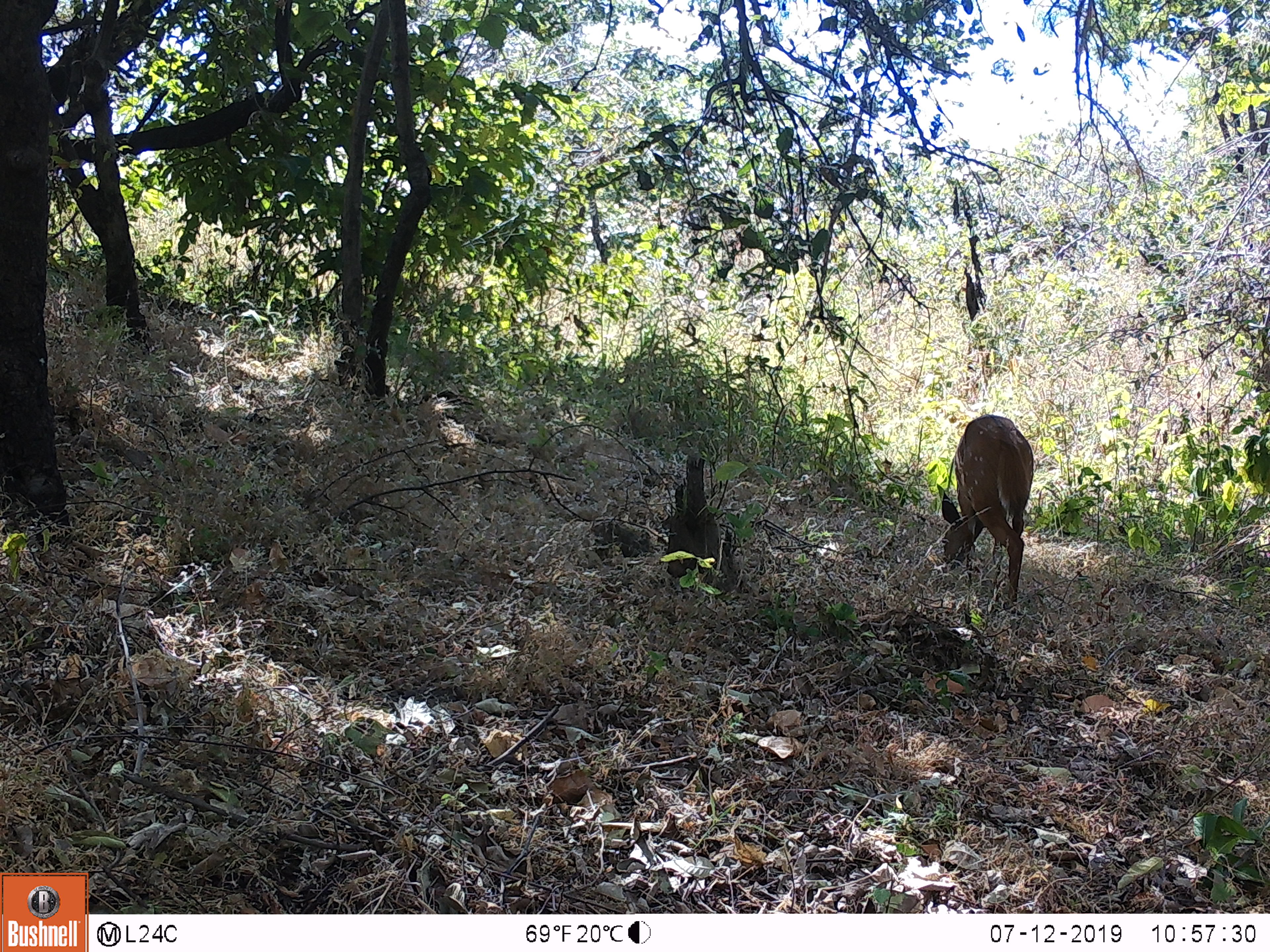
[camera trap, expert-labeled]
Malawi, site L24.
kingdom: Animalia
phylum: Chordata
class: Mammalia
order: Artiodactyla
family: Bovidae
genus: Tragelaphus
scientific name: Tragelaphus sylvaticus sylvaticus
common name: cape bushbuck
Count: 1.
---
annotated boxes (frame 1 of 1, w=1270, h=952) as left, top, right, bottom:
cape bushbuck: 930, 409, 1039, 608